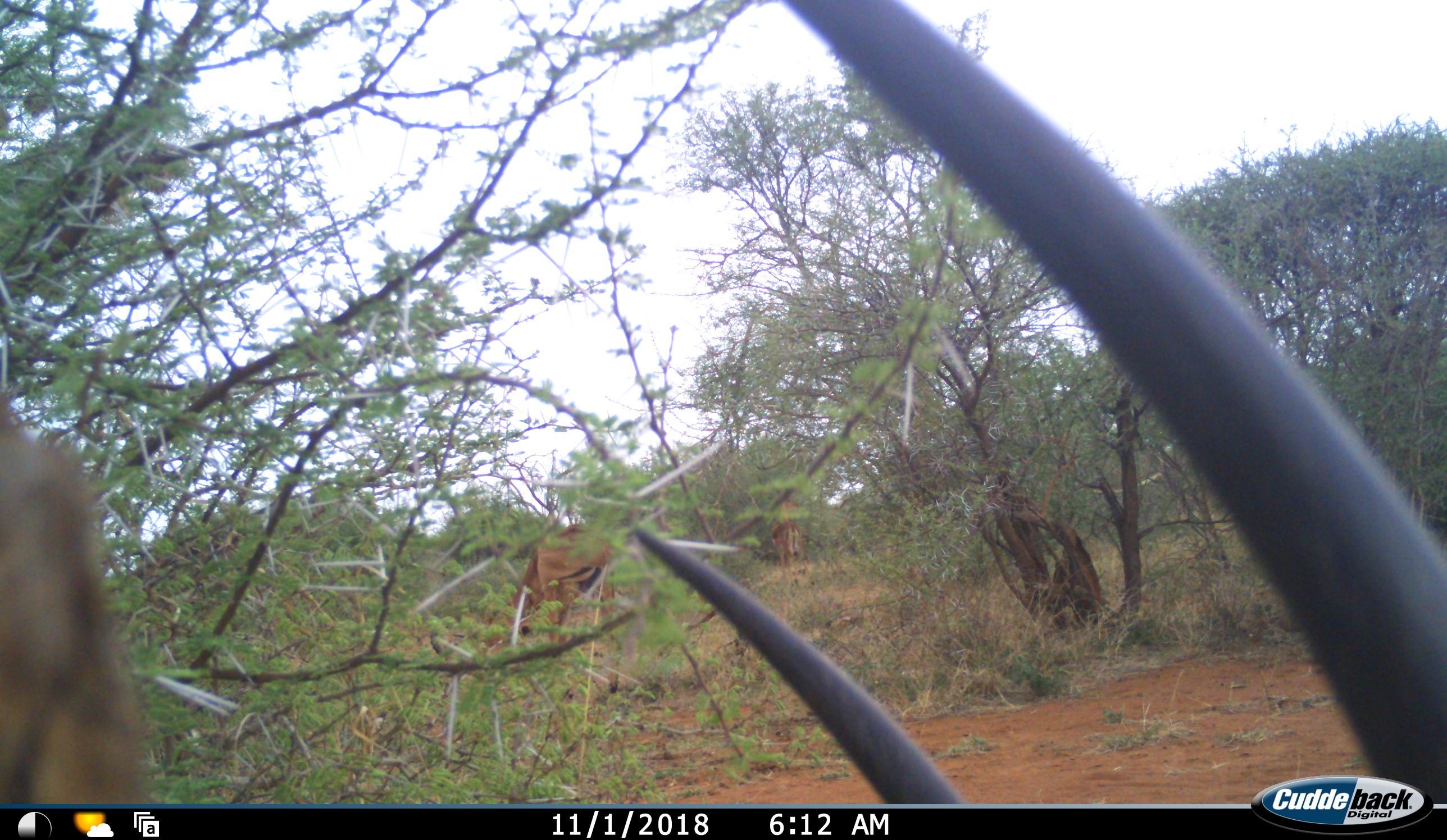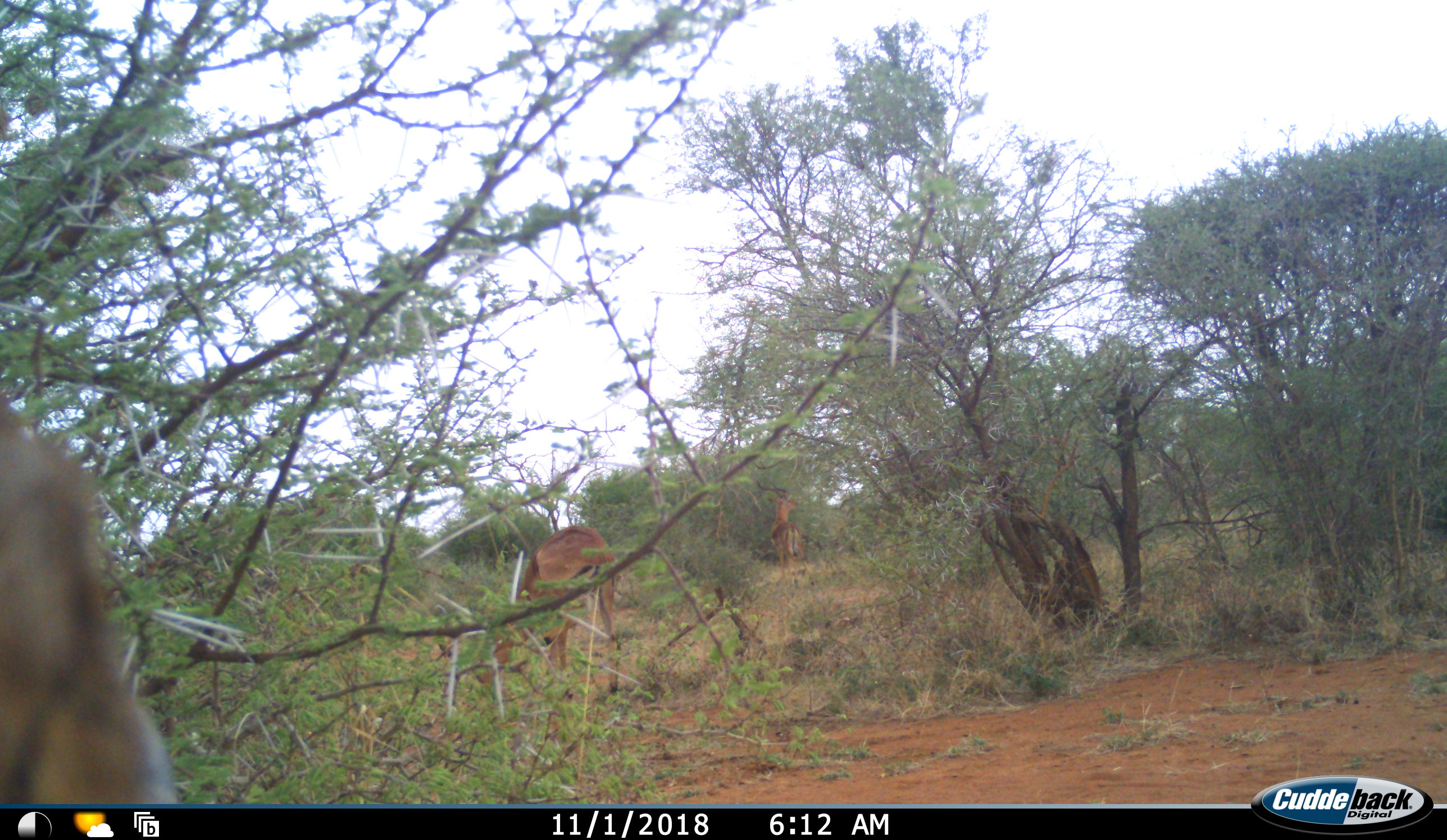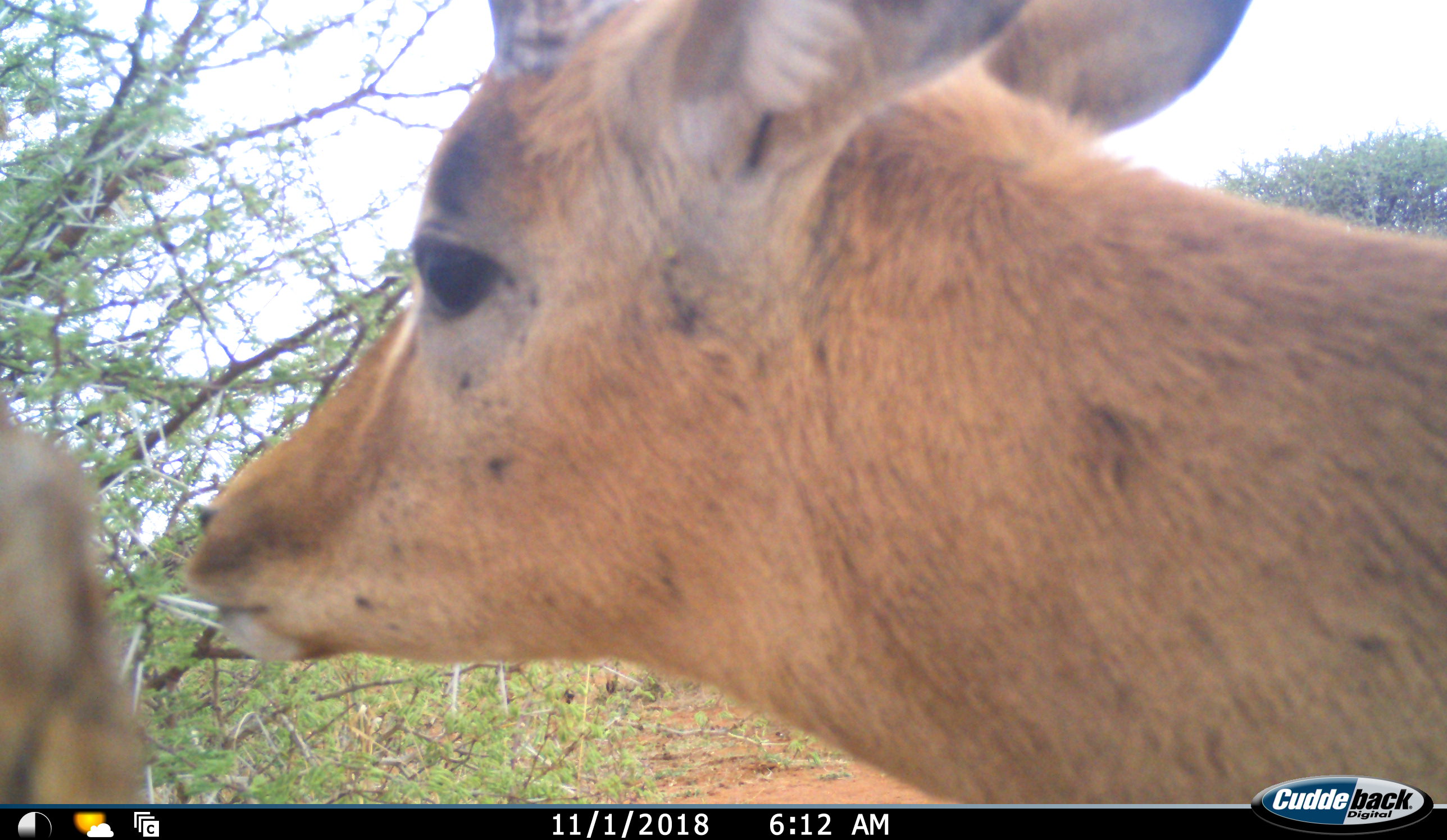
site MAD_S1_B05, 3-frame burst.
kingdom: Animalia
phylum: Chordata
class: Mammalia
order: Artiodactyla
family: Bovidae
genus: Aepyceros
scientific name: Aepyceros melampus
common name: impala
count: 3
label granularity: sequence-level